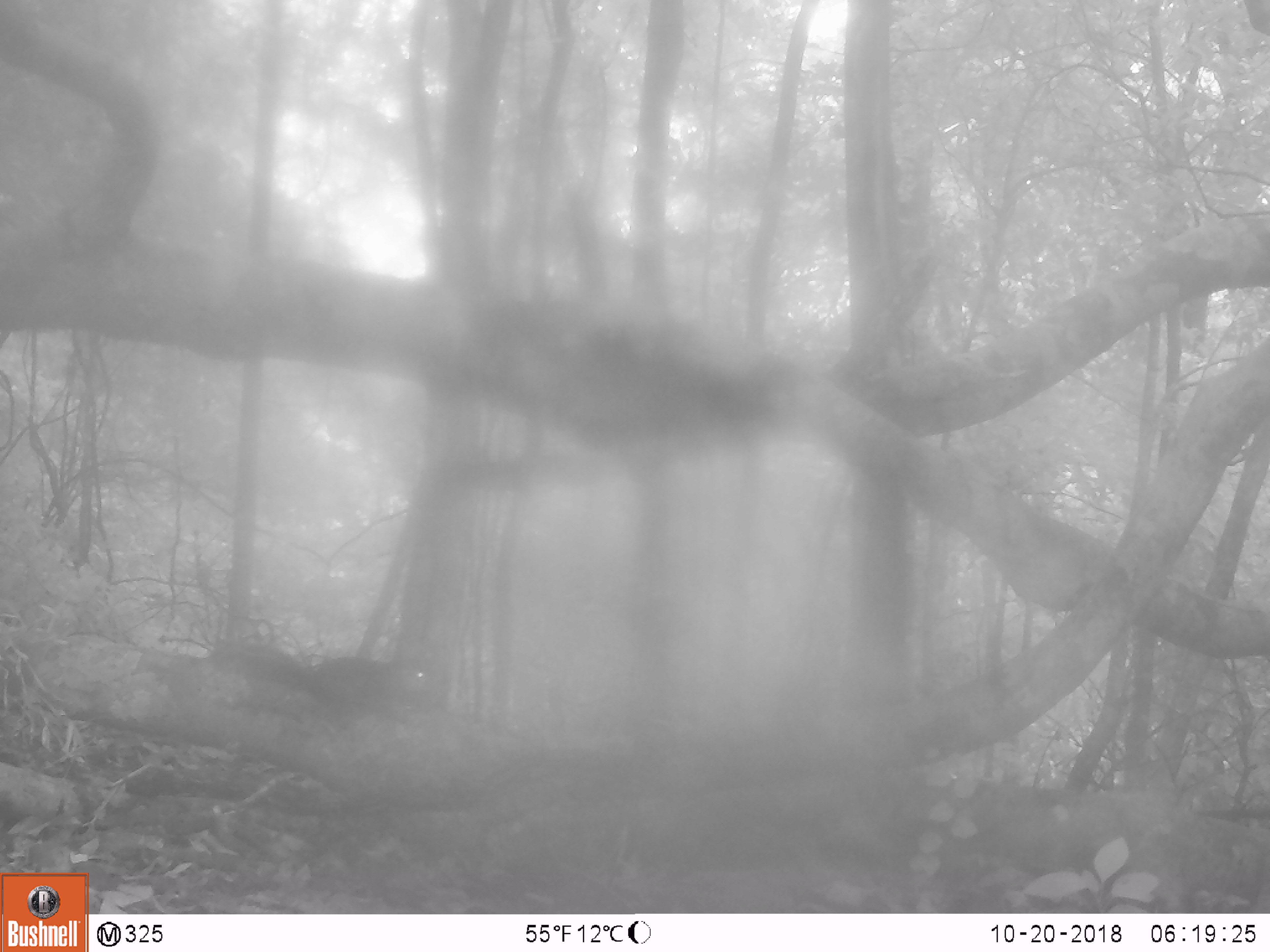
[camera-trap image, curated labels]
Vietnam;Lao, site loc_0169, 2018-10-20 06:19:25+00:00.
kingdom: Animalia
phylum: Chordata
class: Mammalia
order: Rodentia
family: Sciuridae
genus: Dremomys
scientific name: Dremomys rufigenis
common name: red-cheeked squirrel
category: red cheeked squirrel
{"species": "red cheeked squirrel (red-cheeked squirrel) (Dremomys rufigenis)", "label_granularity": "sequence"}